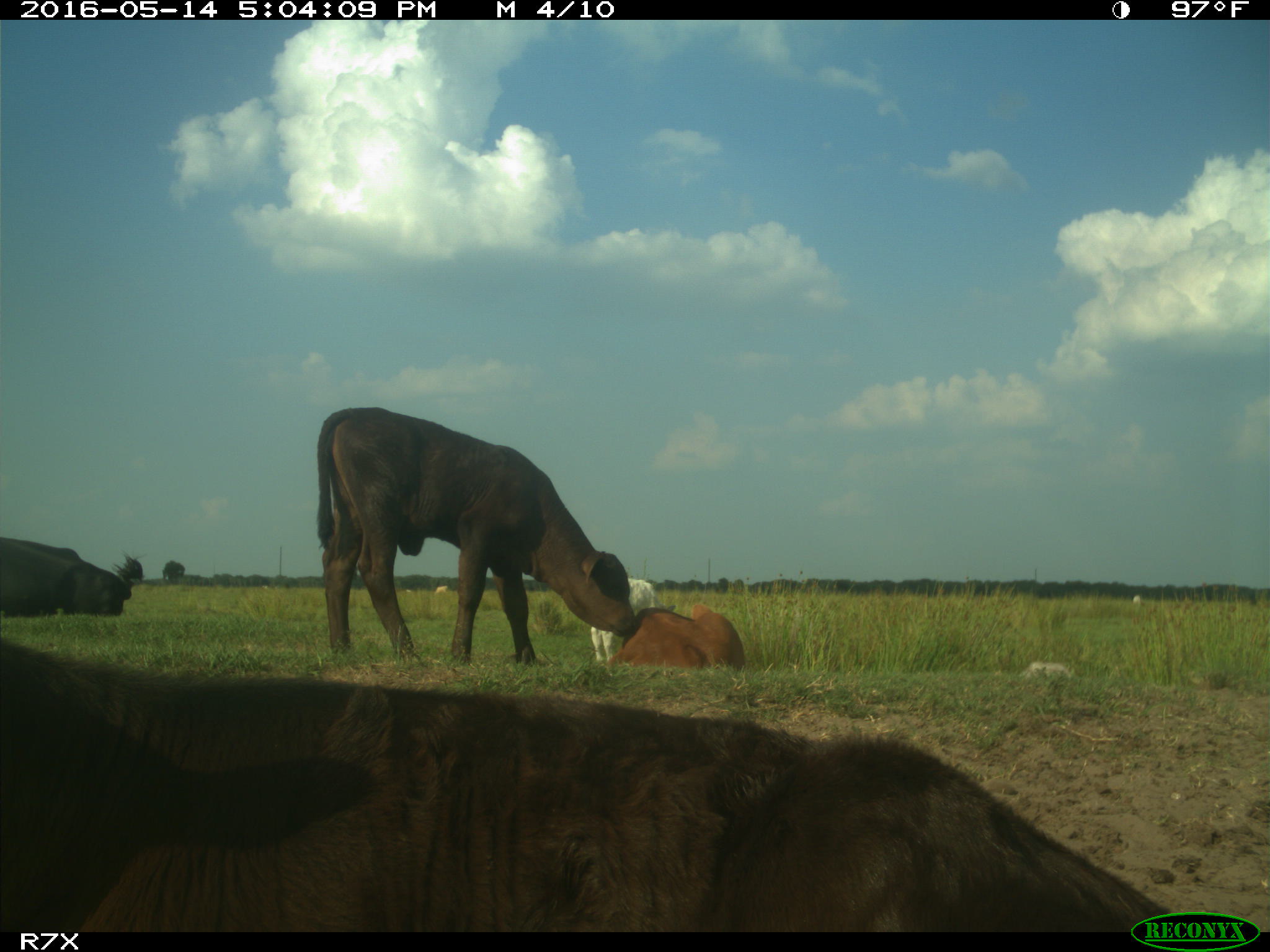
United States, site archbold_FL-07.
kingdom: Animalia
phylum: Chordata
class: Mammalia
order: Artiodactyla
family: Bovidae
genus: Bos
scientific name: Bos taurus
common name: domestic cow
Bos taurus (domestic cow).